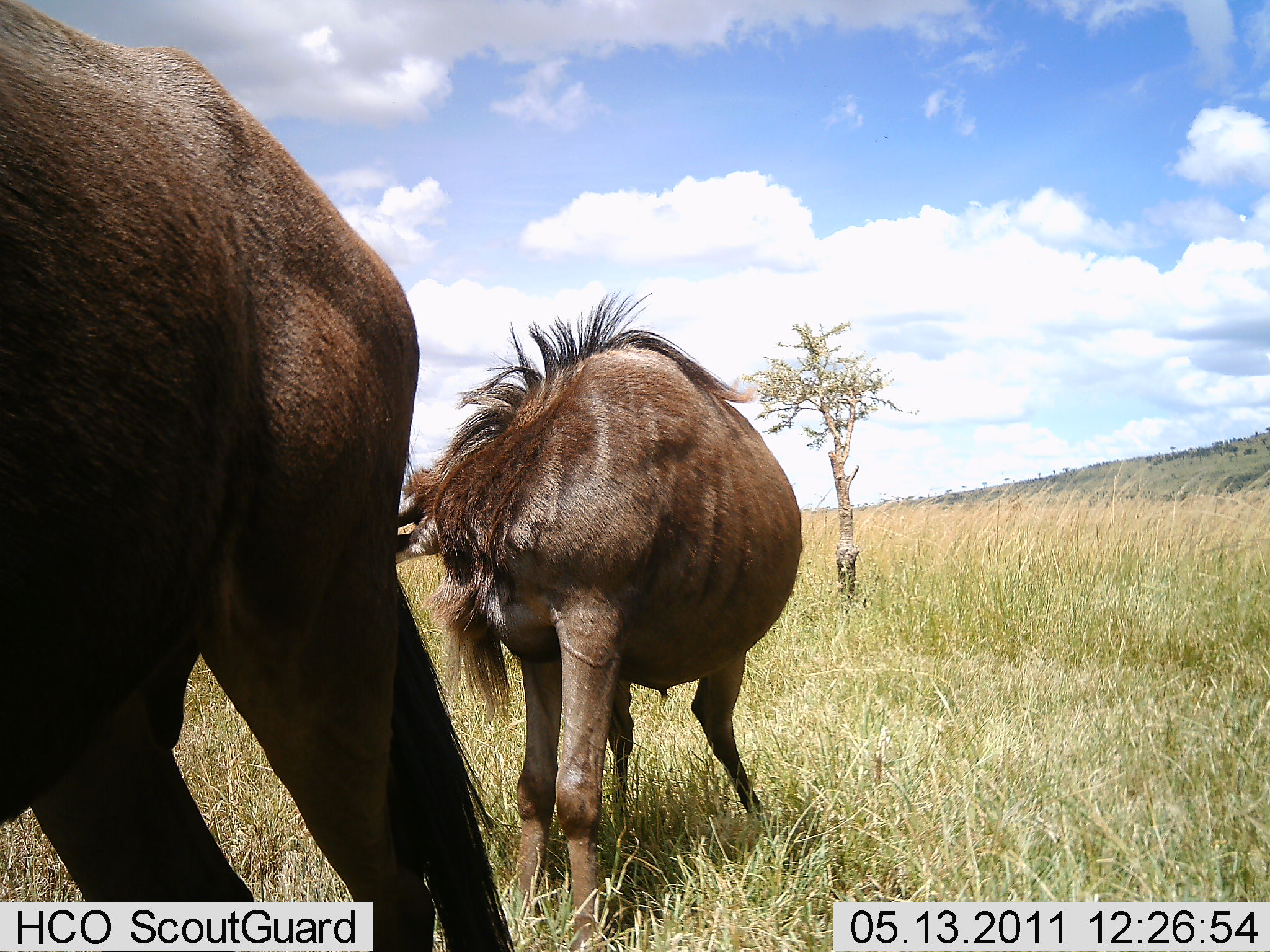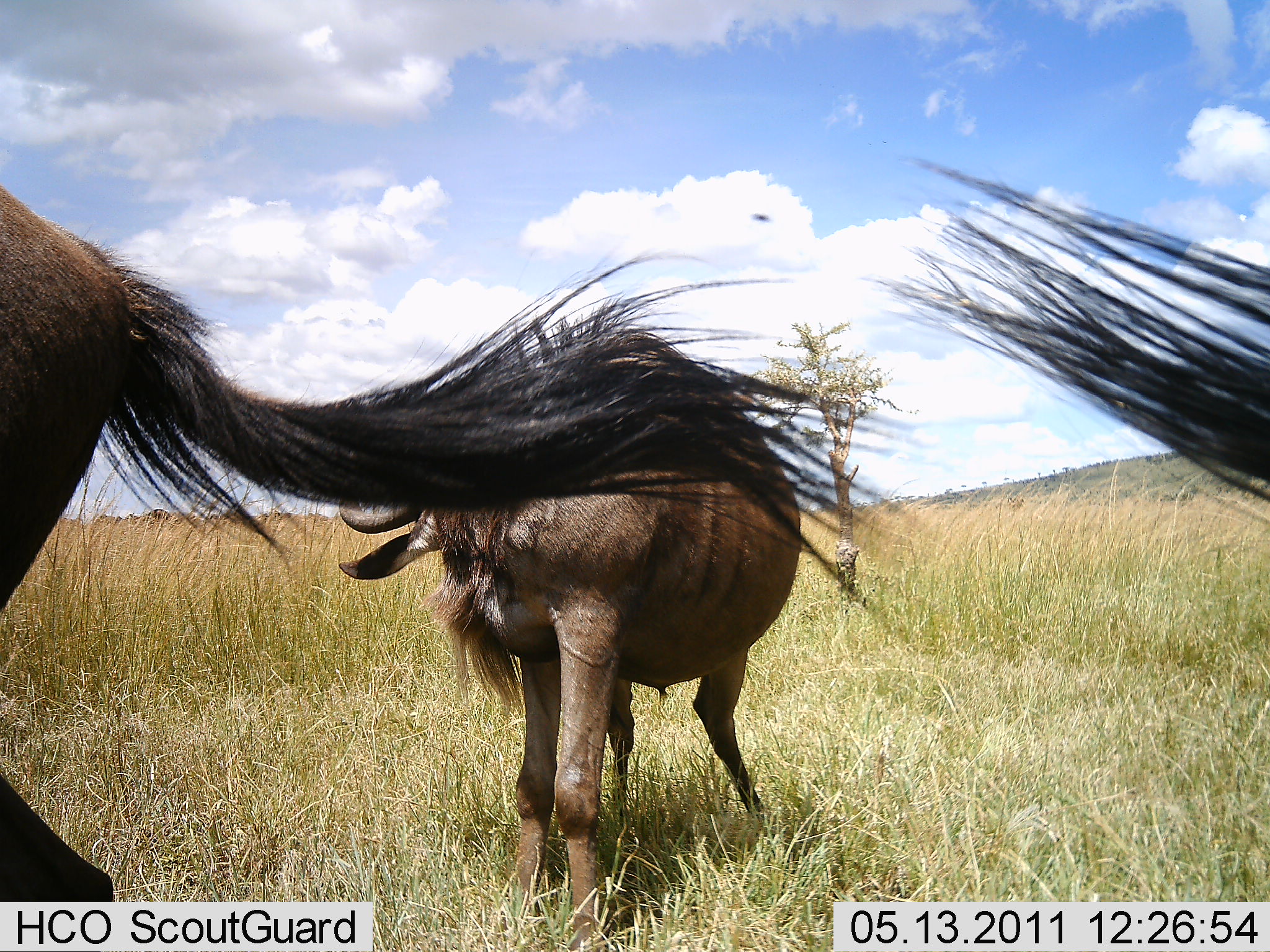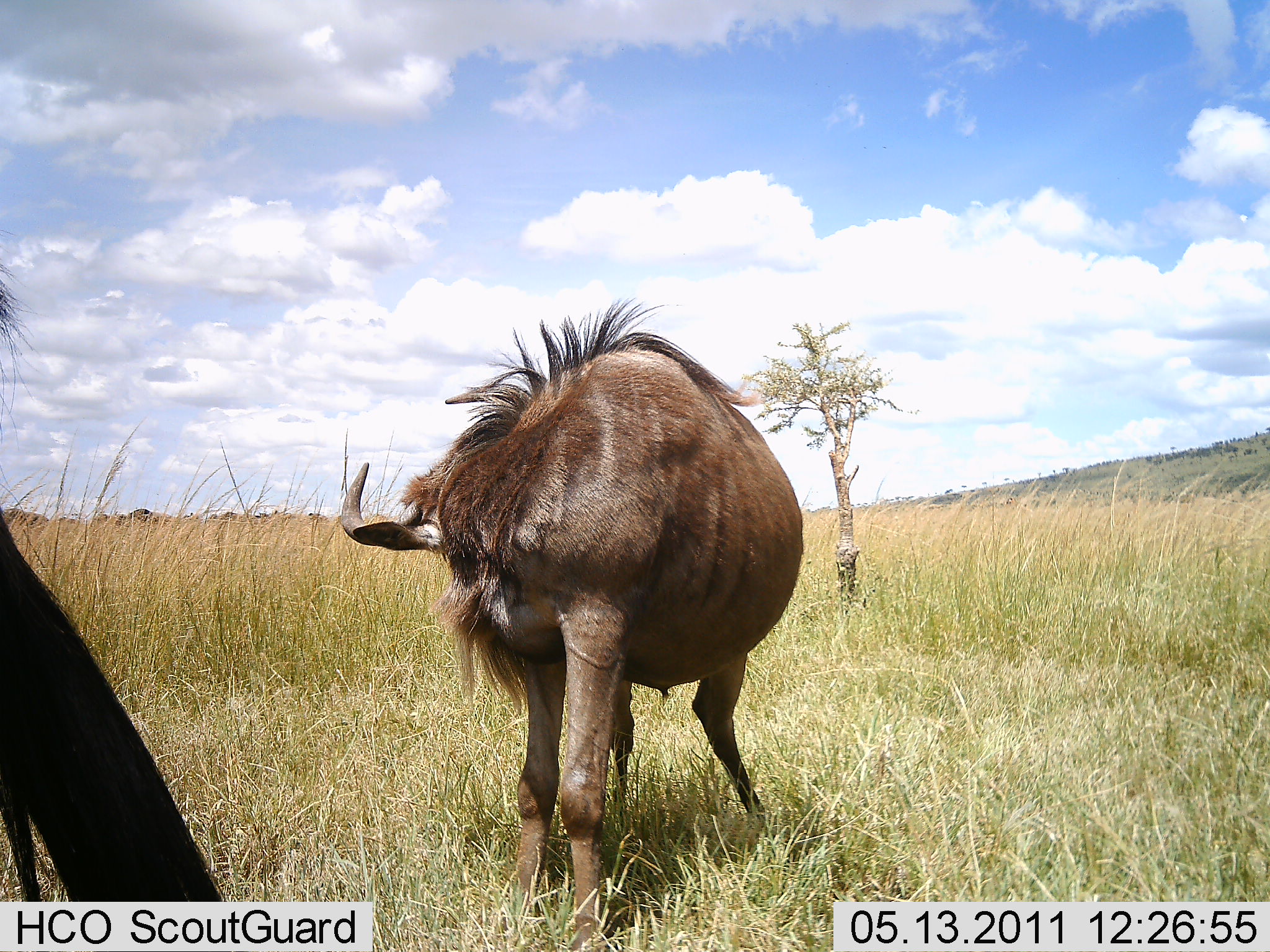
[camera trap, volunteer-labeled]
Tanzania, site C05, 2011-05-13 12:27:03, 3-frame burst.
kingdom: Animalia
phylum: Chordata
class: Mammalia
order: Artiodactyla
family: Bovidae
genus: Connochaetes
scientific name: Connochaetes taurinus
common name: blue wildebeest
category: wildebeest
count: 3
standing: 91%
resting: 0%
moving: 36%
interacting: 0%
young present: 0%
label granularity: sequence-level